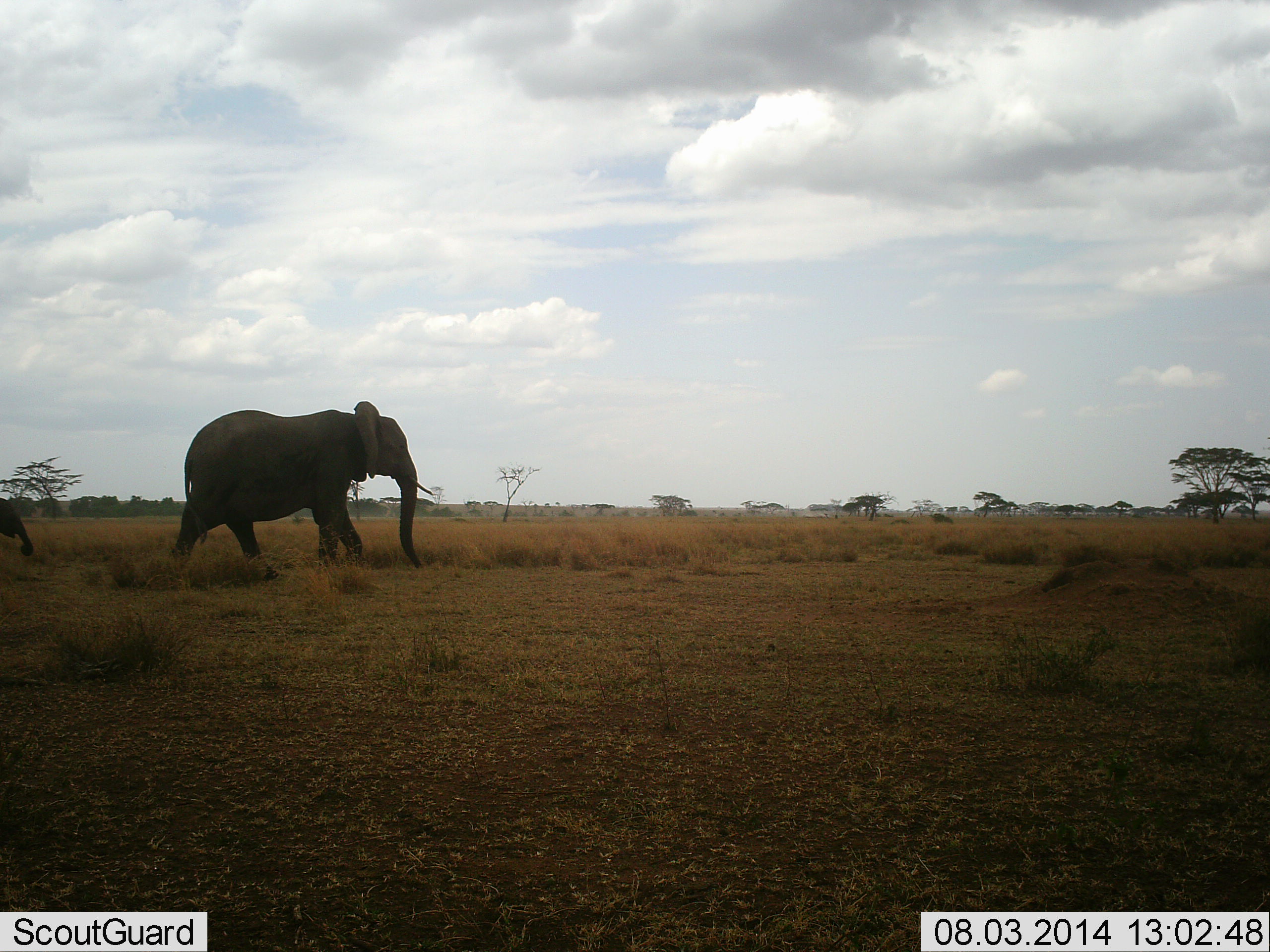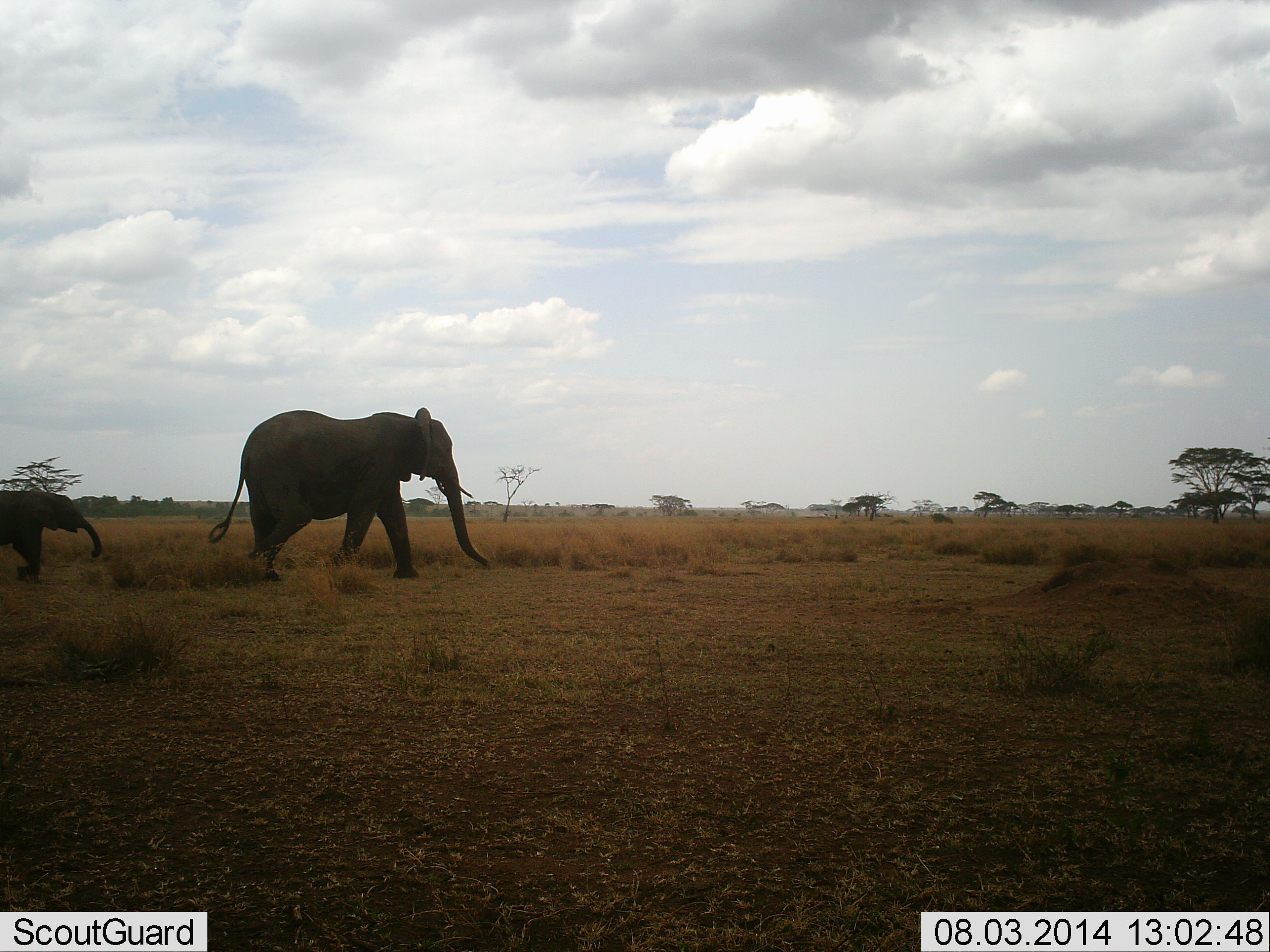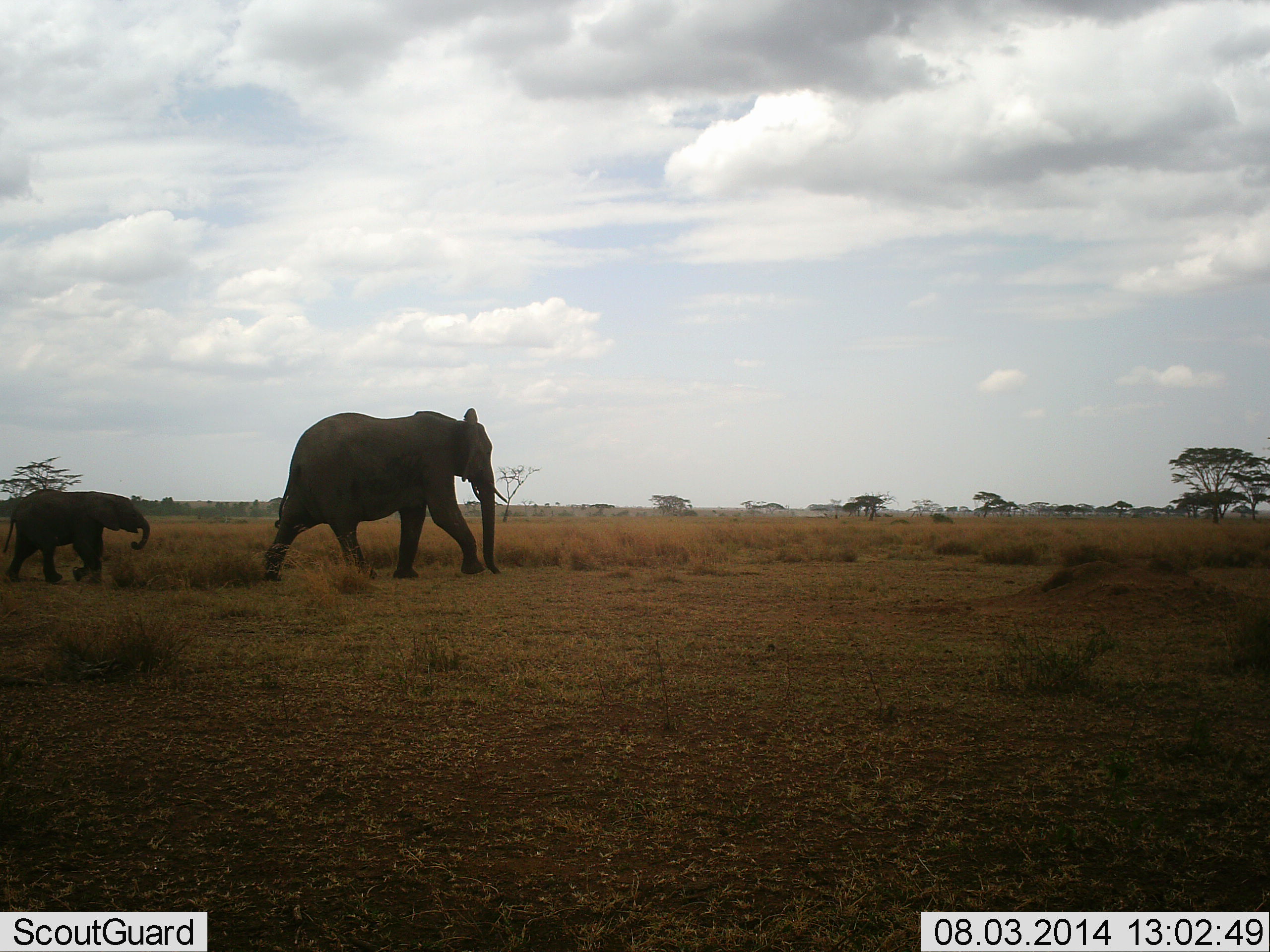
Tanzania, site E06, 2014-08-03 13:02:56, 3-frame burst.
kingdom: Animalia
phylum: Chordata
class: Mammalia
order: Proboscidea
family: Elephantidae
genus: Loxodonta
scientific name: Loxodonta africana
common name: african bush elephant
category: elephant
Elephant (african bush elephant) (Loxodonta africana), count 2. Behavior (volunteer vote fractions): standing 0%, resting 0%, moving 100%, interacting 0%. Young present (vote fraction): 100%. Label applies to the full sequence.